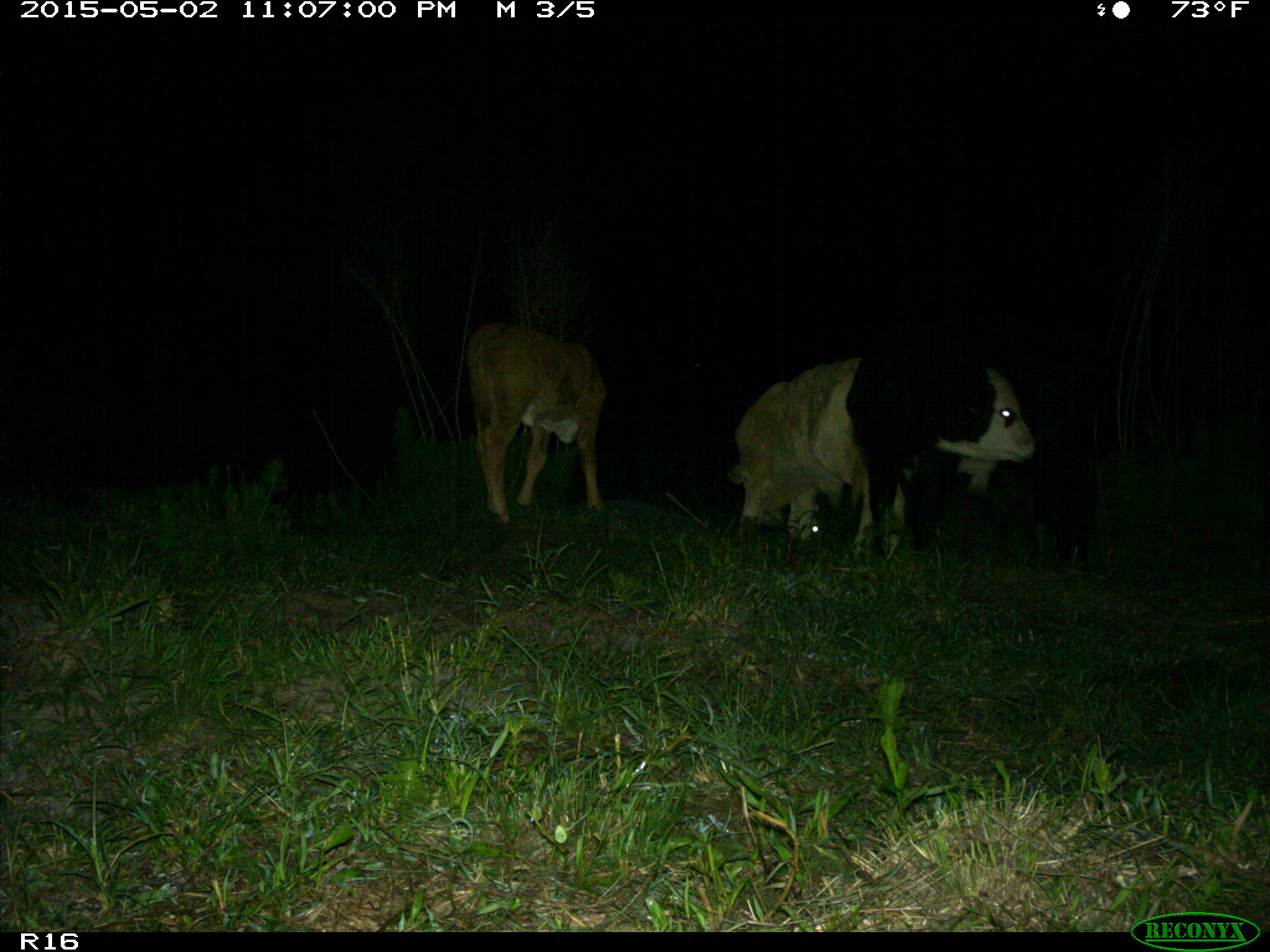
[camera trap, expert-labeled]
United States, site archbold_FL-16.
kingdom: Animalia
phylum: Chordata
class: Mammalia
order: Artiodactyla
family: Bovidae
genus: Bos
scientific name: Bos taurus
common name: domestic cow